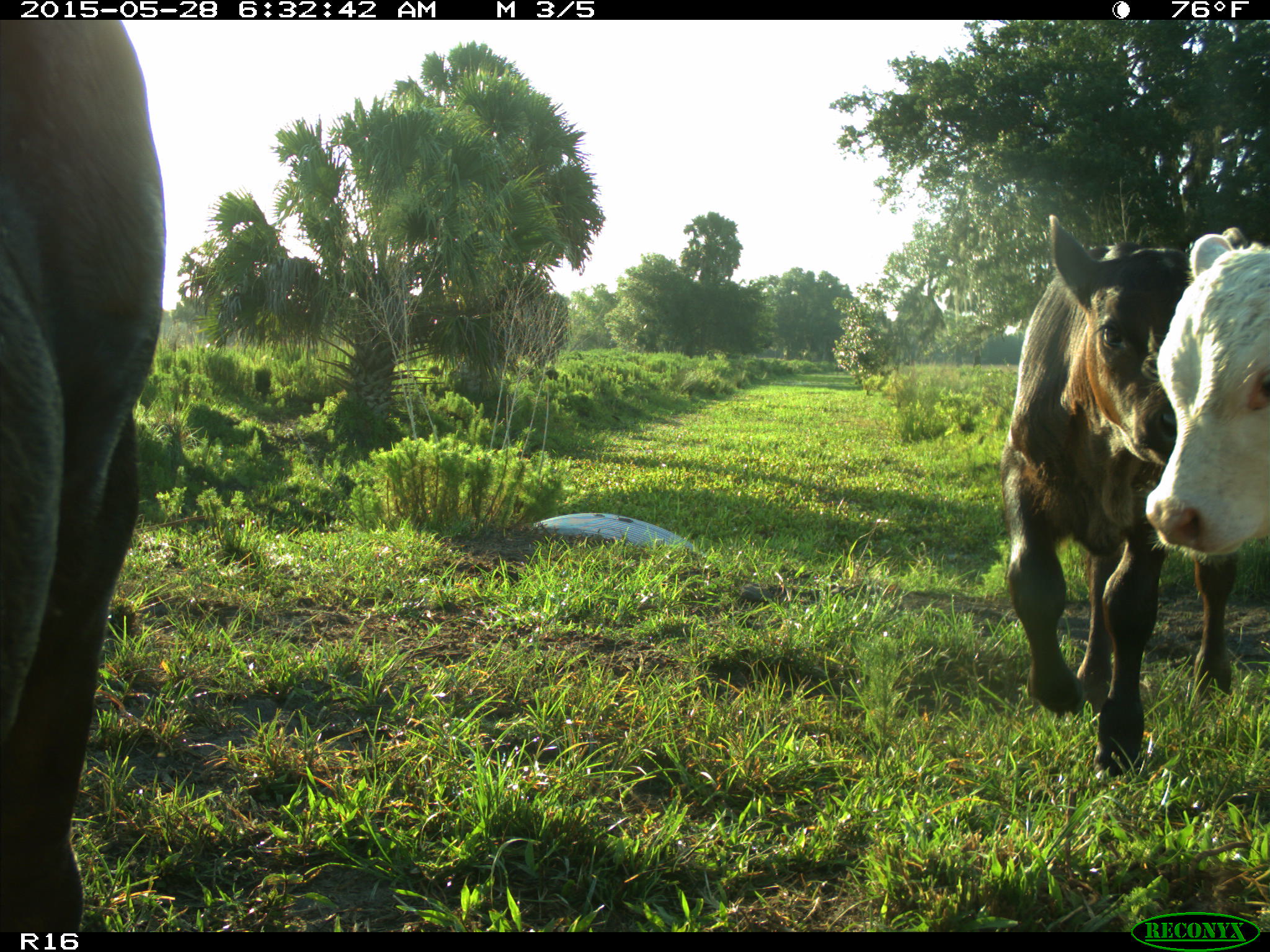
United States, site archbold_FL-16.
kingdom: Animalia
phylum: Chordata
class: Mammalia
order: Artiodactyla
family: Bovidae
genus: Bos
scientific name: Bos taurus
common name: domestic cow